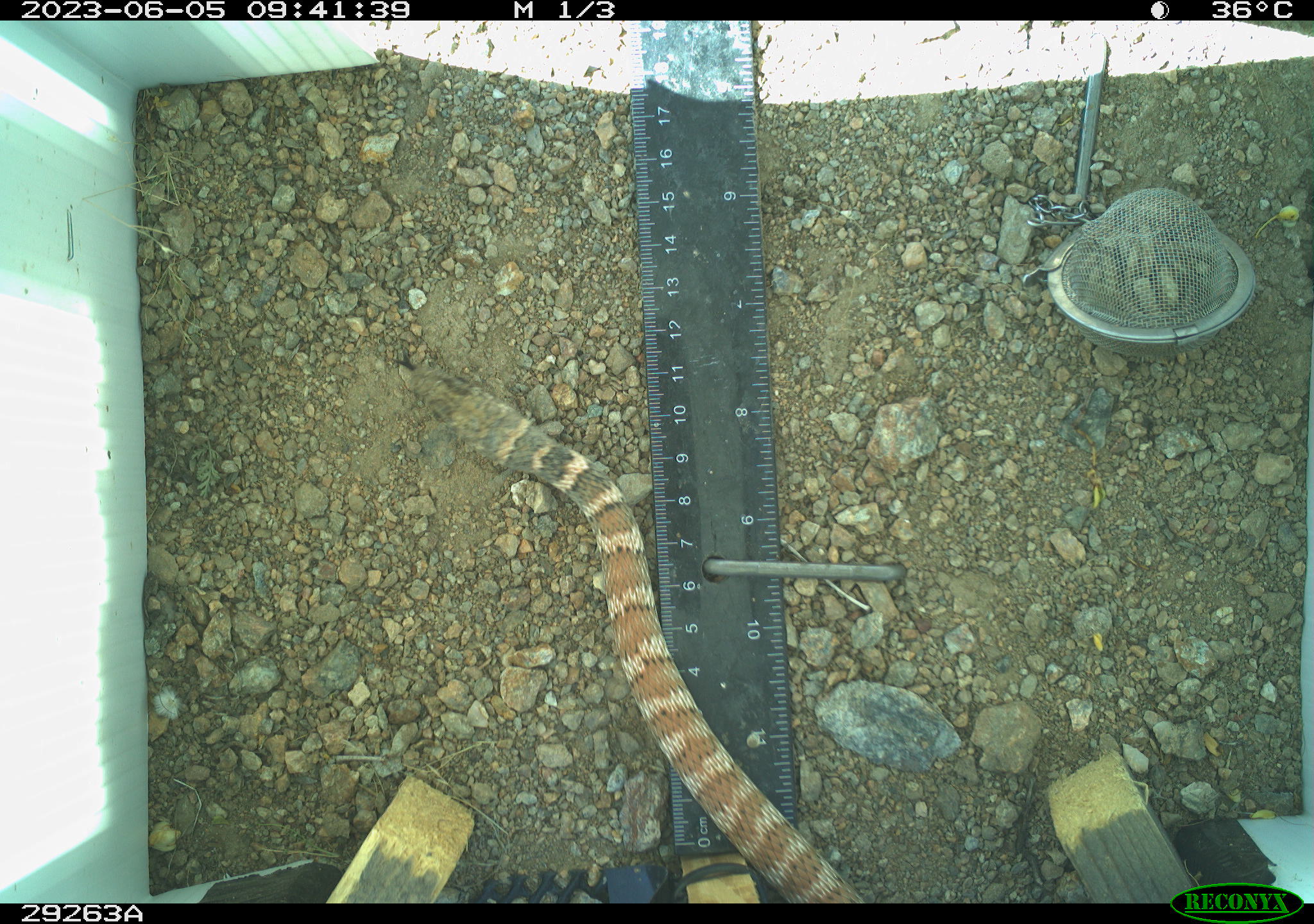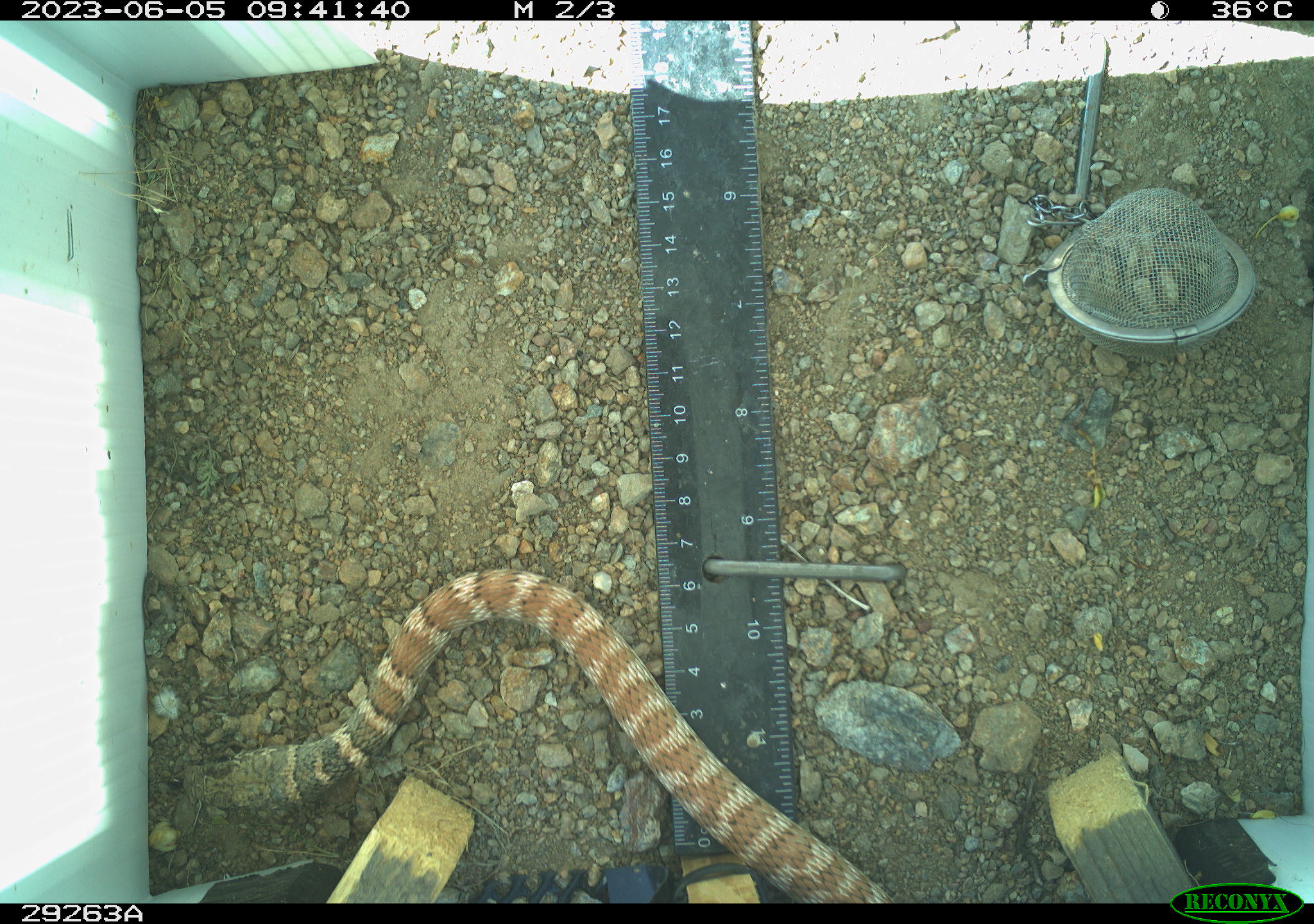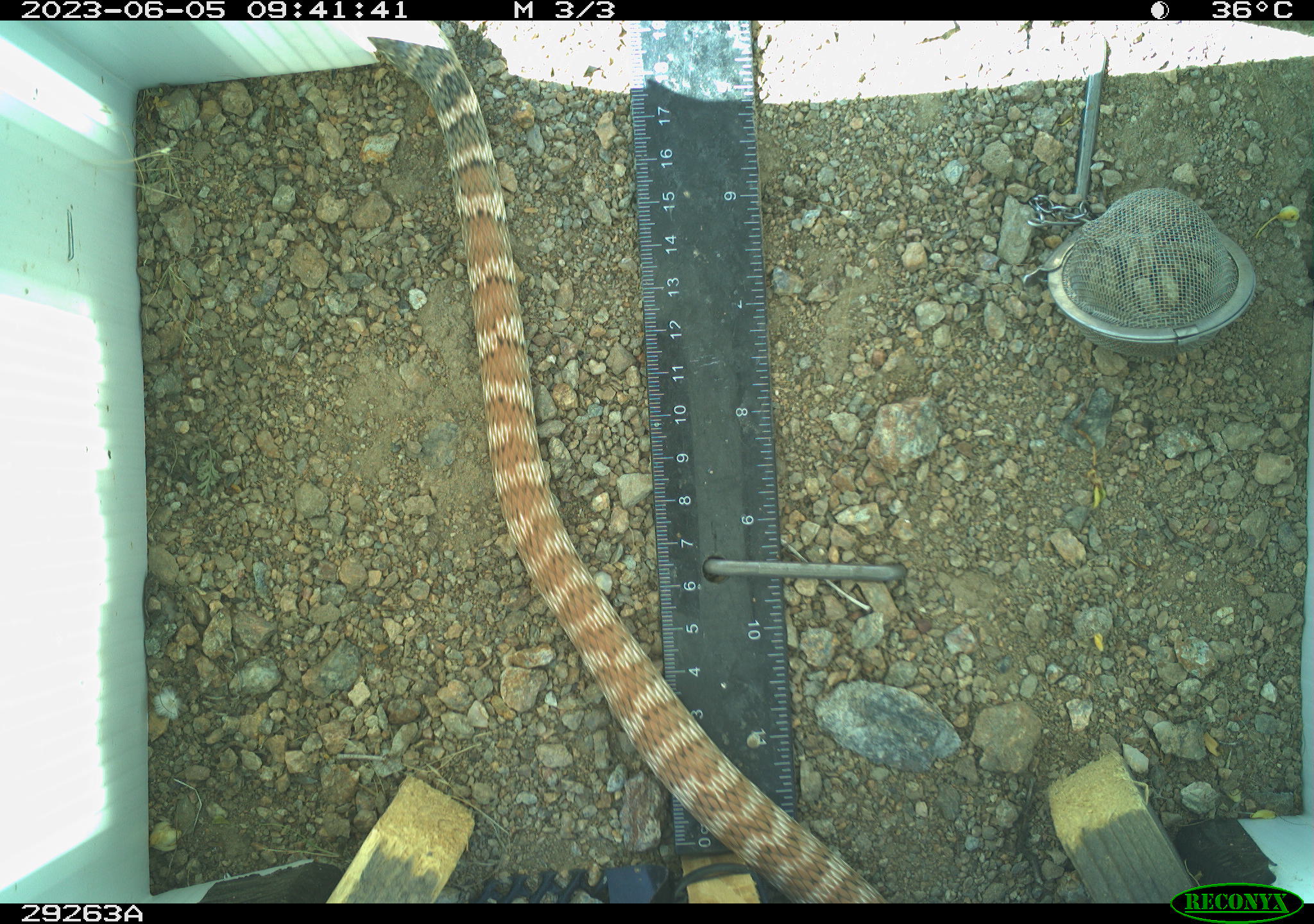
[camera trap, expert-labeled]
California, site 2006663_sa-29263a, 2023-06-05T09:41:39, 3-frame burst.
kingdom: Animalia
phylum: Chordata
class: Reptilia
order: Squamata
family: Colubridae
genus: Masticophis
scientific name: Masticophis flagellum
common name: coachwhip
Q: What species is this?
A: Coachwhip (Masticophis flagellum).